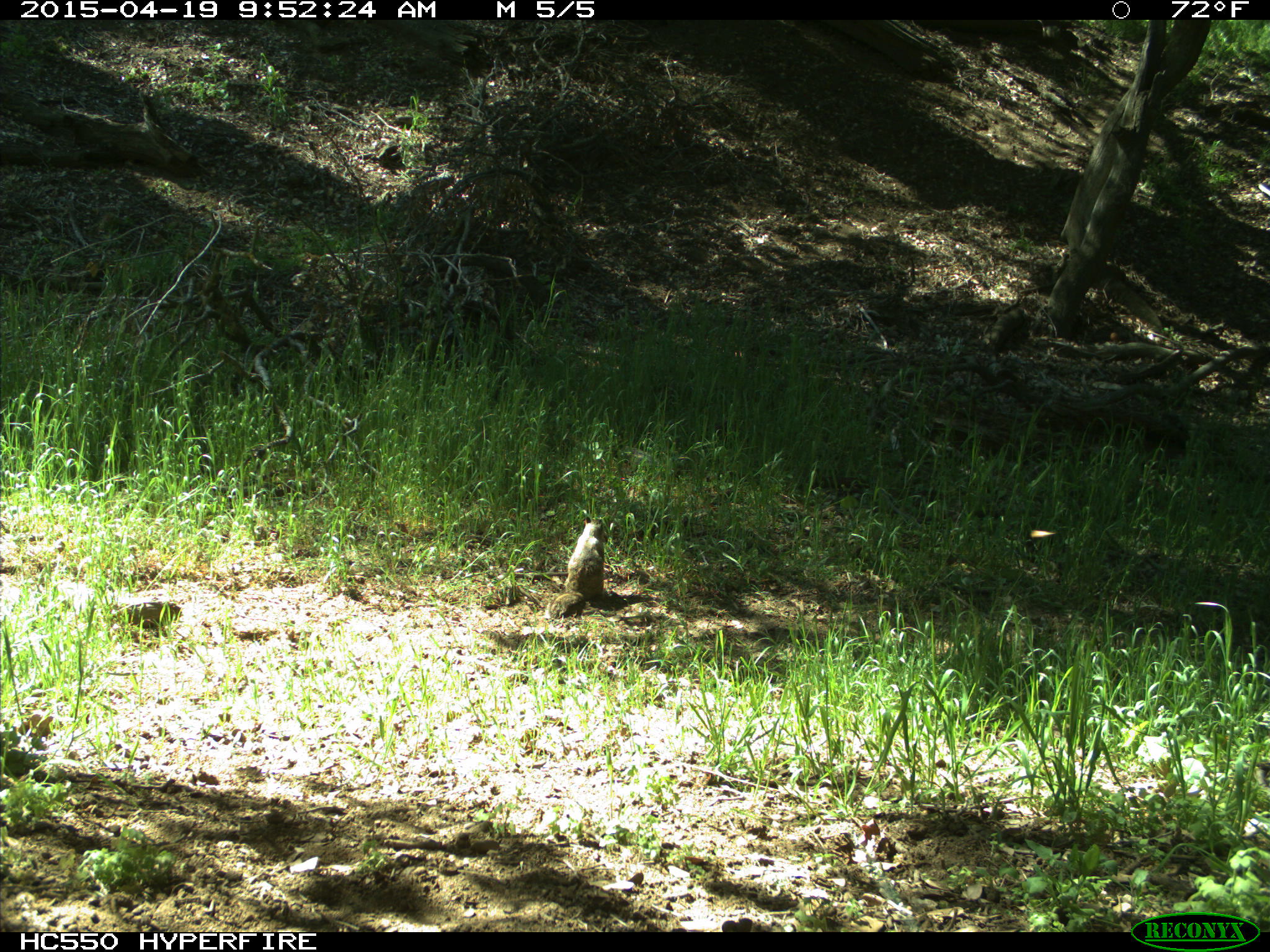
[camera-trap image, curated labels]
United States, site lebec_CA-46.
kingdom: Animalia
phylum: Chordata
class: Mammalia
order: Rodentia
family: Sciuridae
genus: Otospermophilus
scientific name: Otospermophilus beecheyi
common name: california ground squirrel